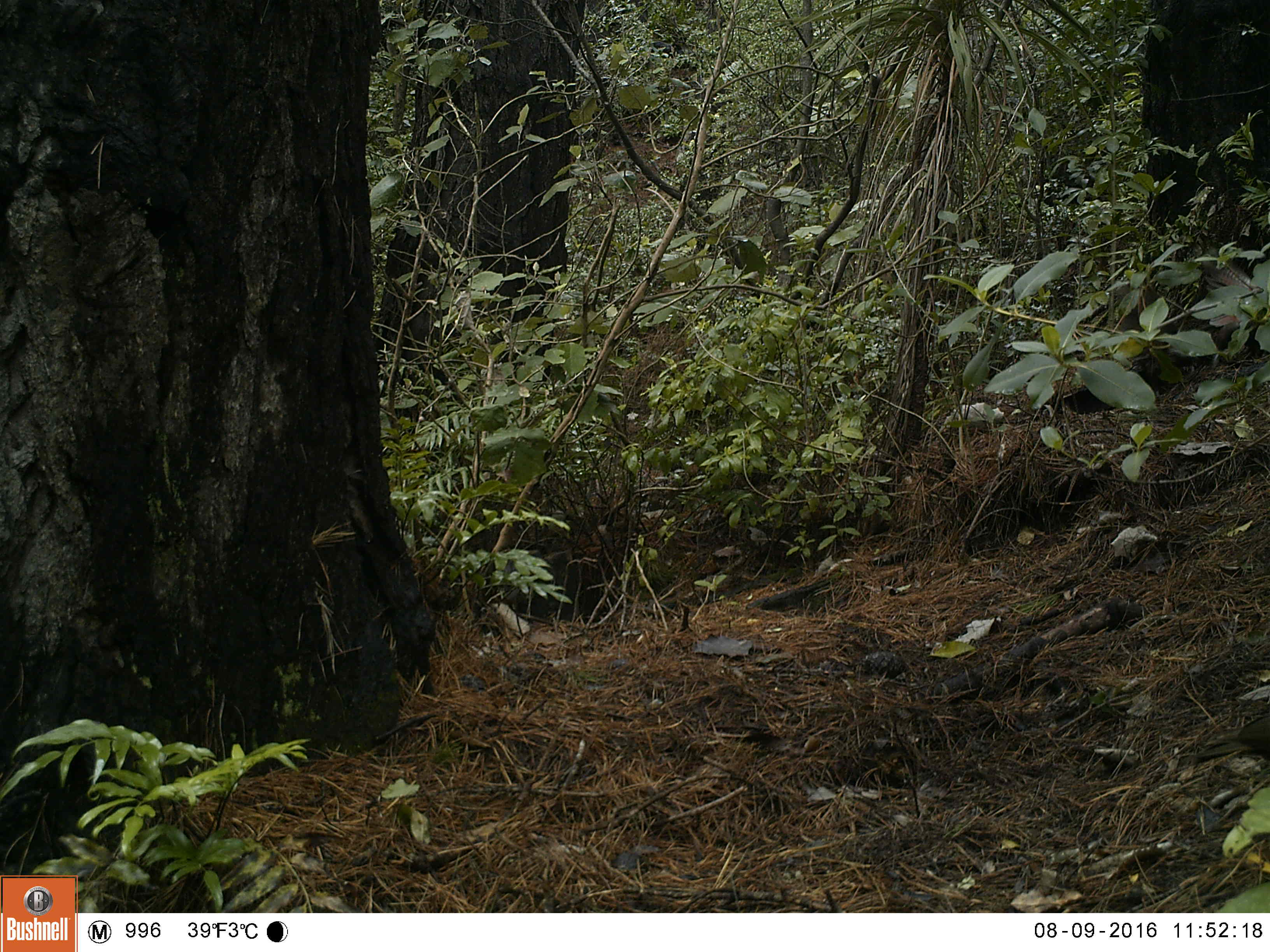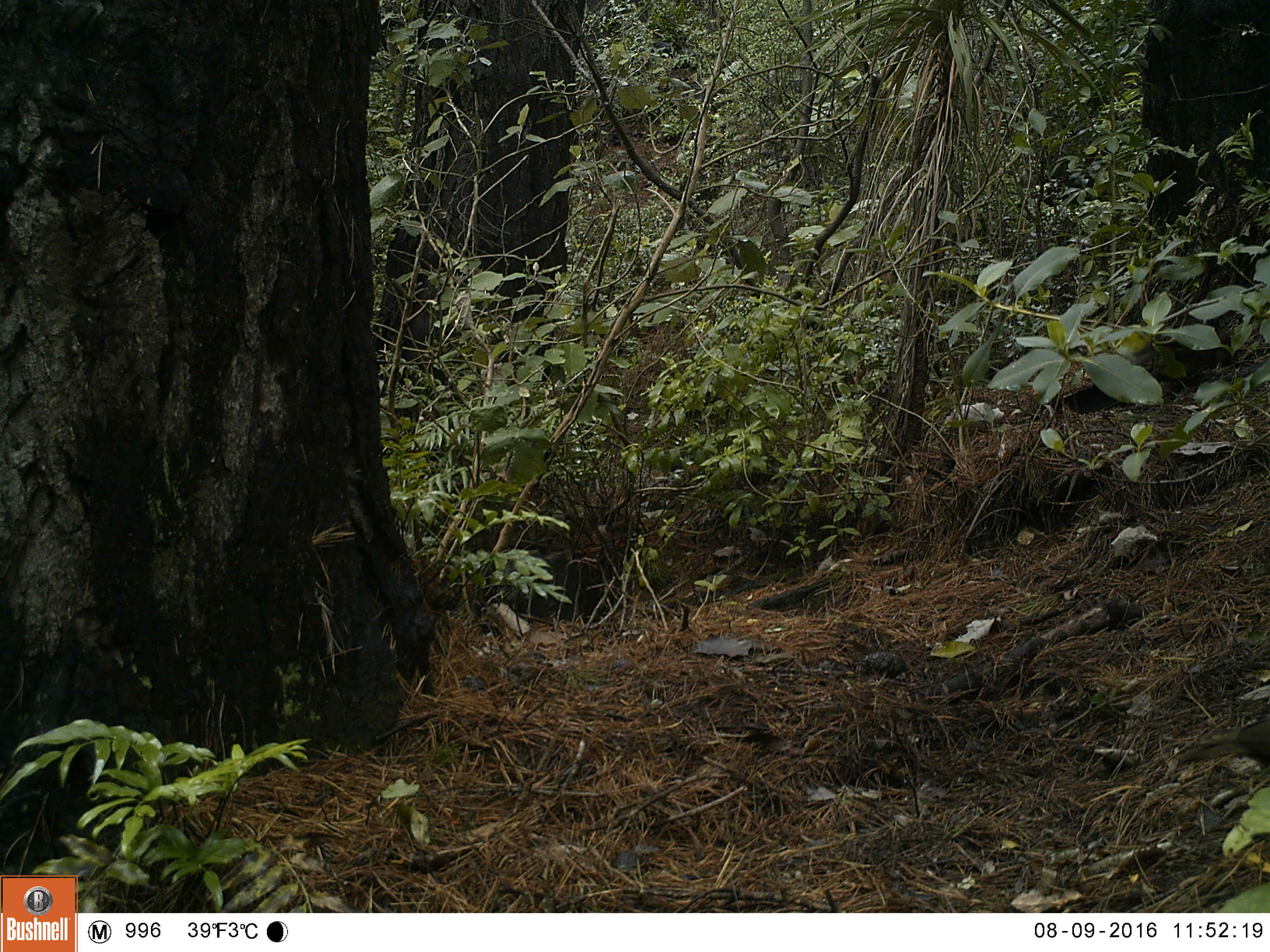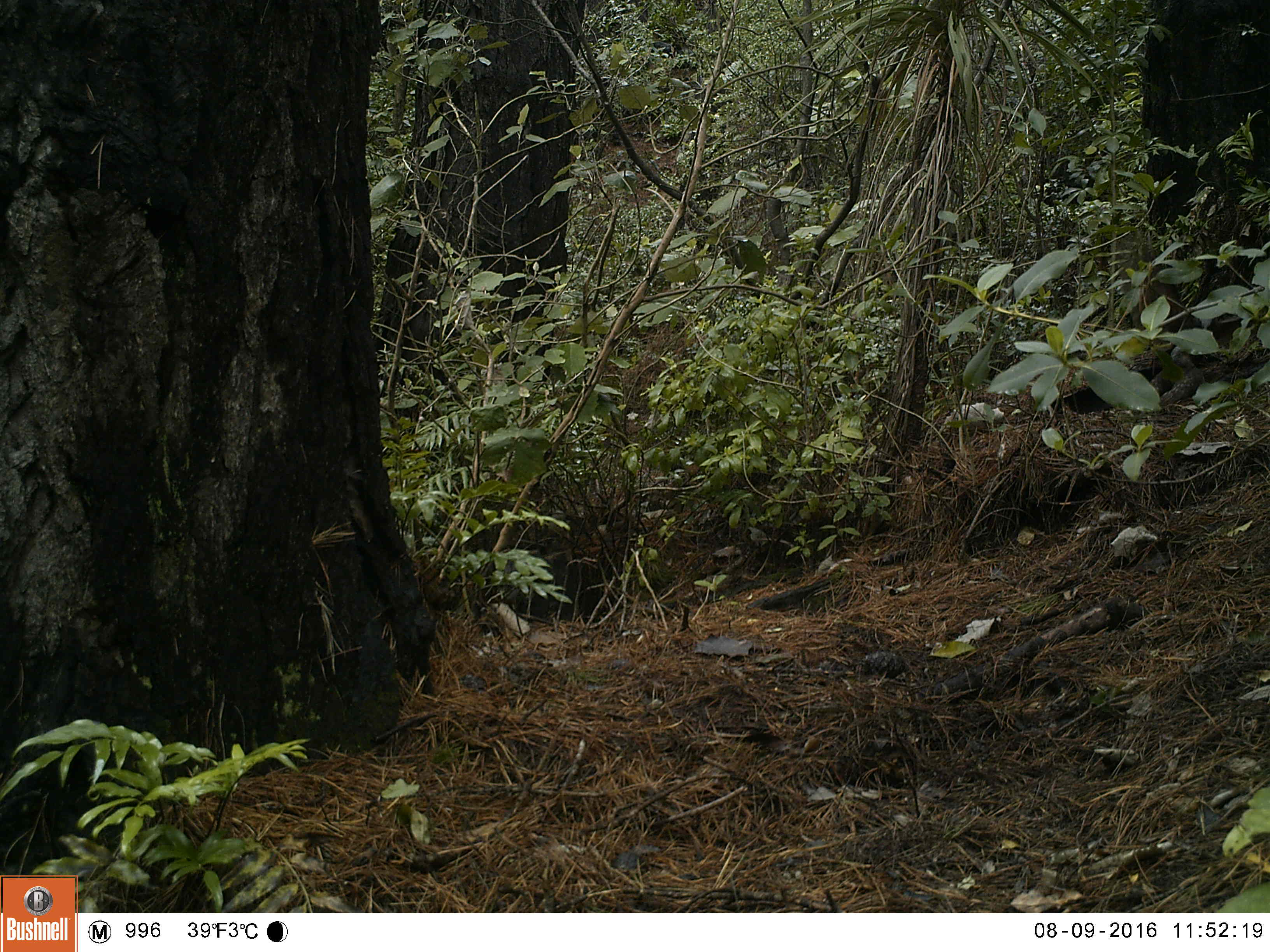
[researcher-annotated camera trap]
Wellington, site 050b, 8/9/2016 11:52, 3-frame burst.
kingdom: Animalia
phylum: Chordata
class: Aves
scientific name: Aves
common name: bird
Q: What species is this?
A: Bird (Aves).